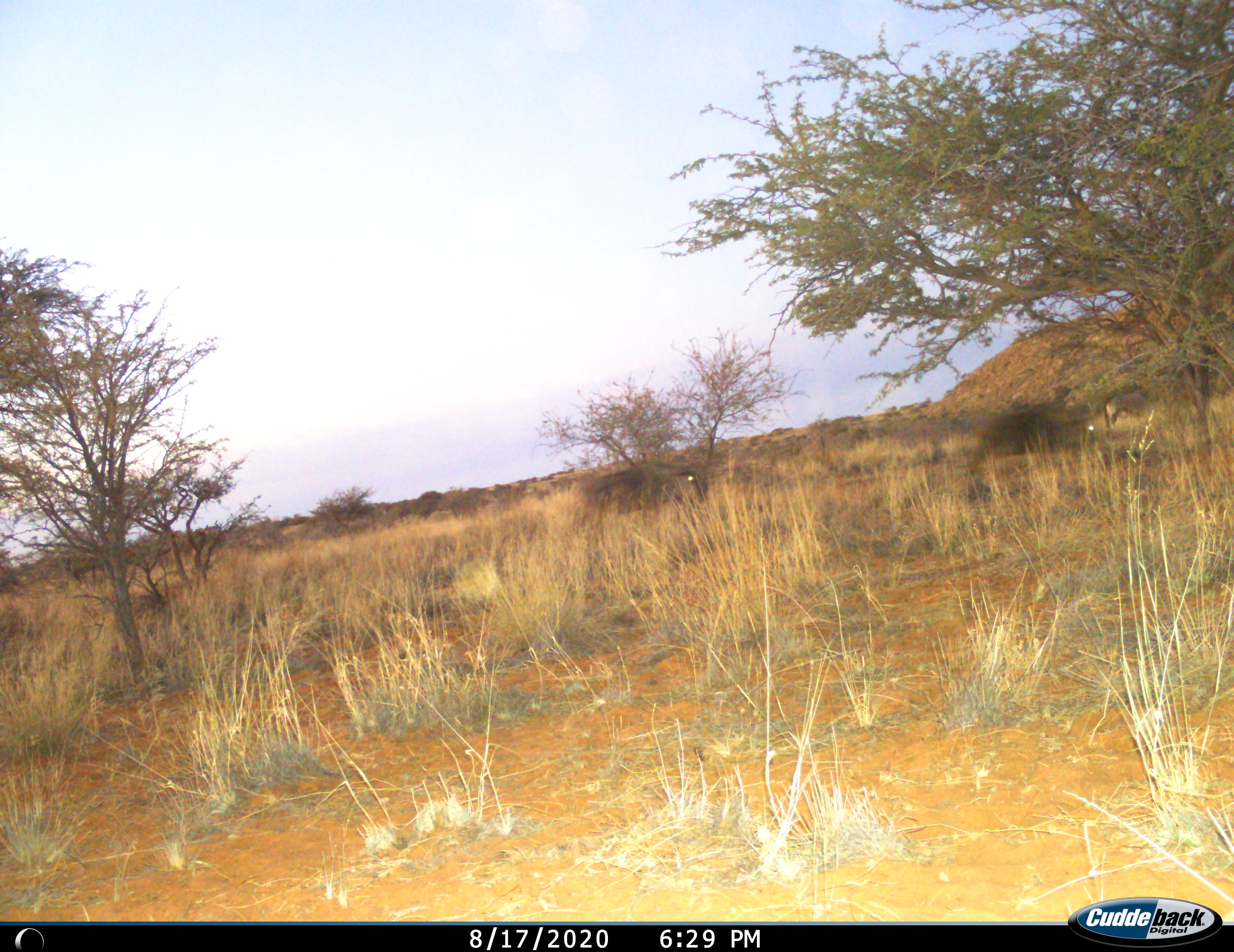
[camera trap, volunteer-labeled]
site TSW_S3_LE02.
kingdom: Animalia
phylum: Chordata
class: Mammalia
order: Artiodactyla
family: Bovidae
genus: Connochaetes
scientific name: Connochaetes taurinus taurinus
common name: blue wildebeest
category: wildebeestblue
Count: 2.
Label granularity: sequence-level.